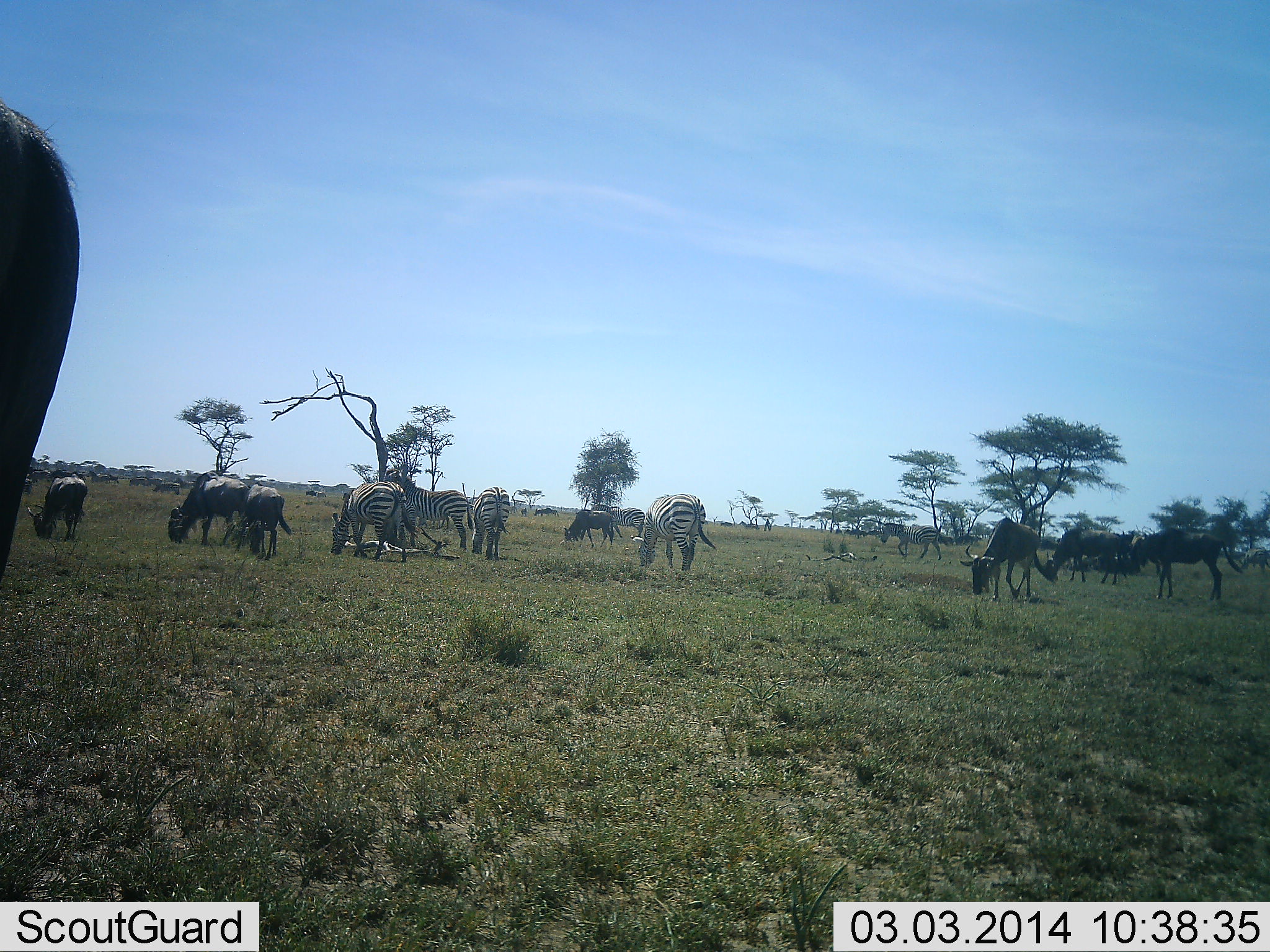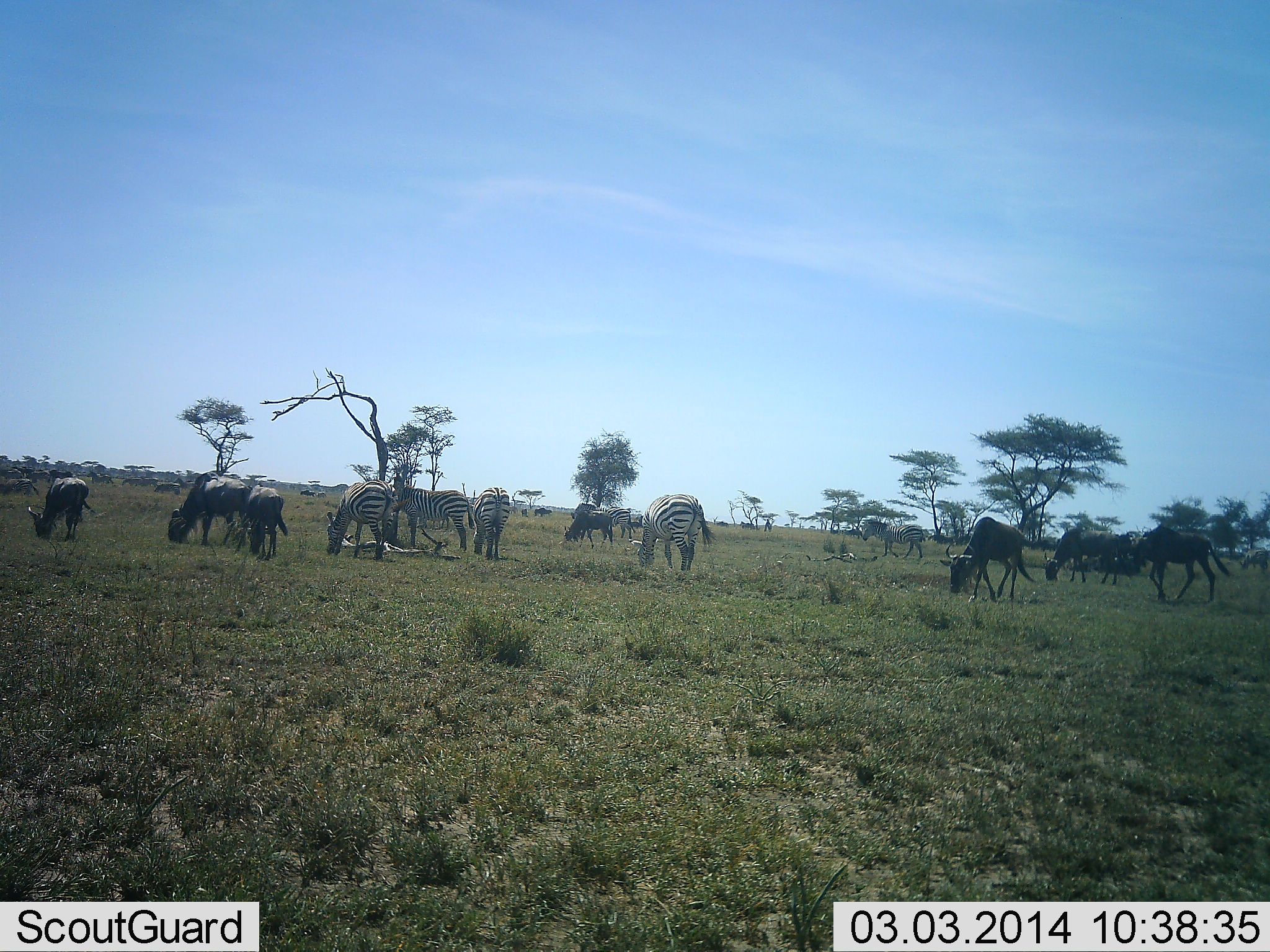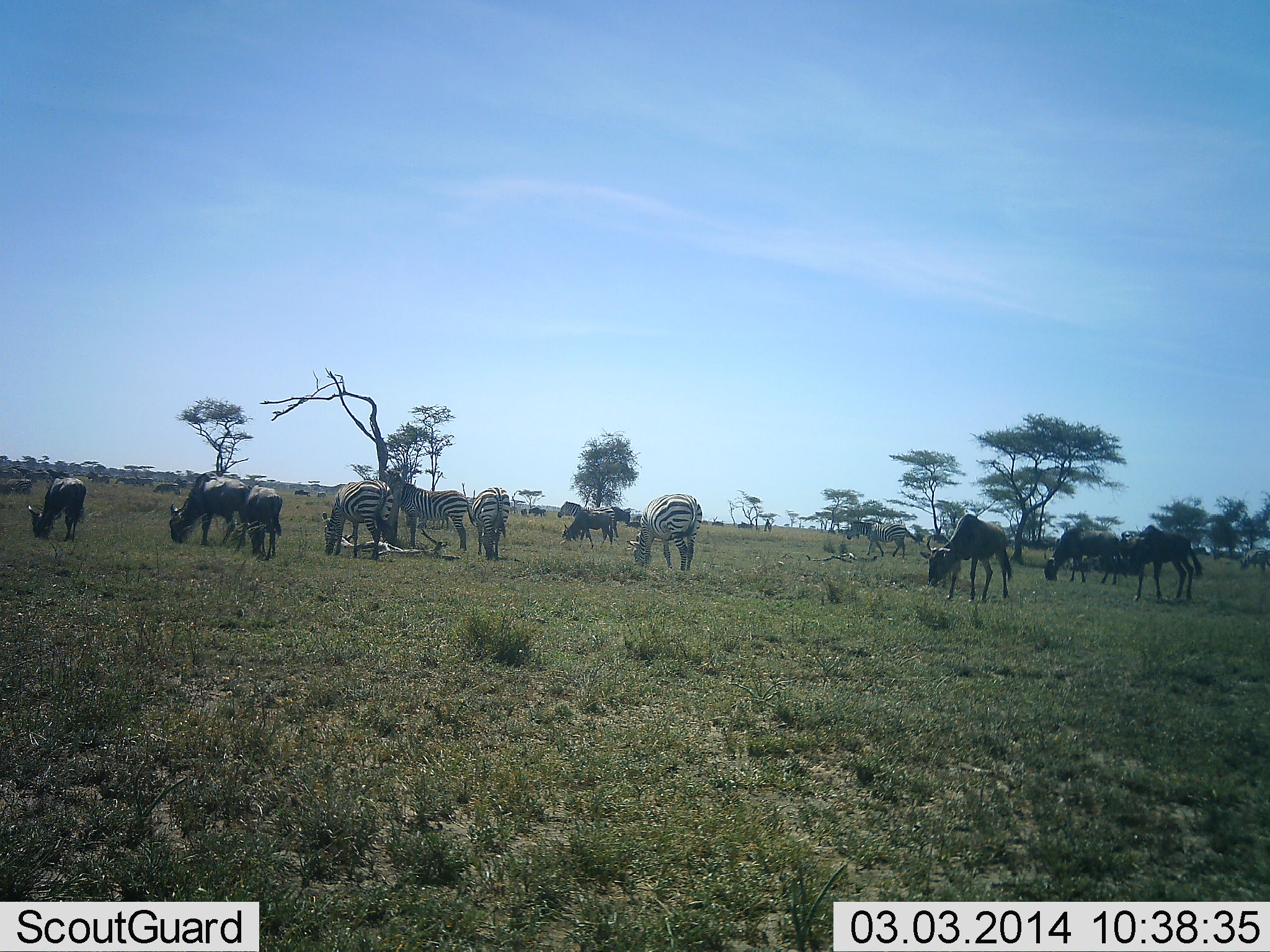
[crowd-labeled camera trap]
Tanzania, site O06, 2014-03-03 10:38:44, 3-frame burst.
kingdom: Animalia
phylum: Chordata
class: Mammalia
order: Artiodactyla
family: Bovidae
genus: Connochaetes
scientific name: Connochaetes taurinus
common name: blue wildebeest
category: wildebeest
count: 11-50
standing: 30%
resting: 0%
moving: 30%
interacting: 0%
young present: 0%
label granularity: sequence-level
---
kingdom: Animalia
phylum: Chordata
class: Mammalia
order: Perissodactyla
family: Equidae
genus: Equus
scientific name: Equus quagga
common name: plains zebra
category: zebra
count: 6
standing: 20%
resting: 0%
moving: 30%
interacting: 0%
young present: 0%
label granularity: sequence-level